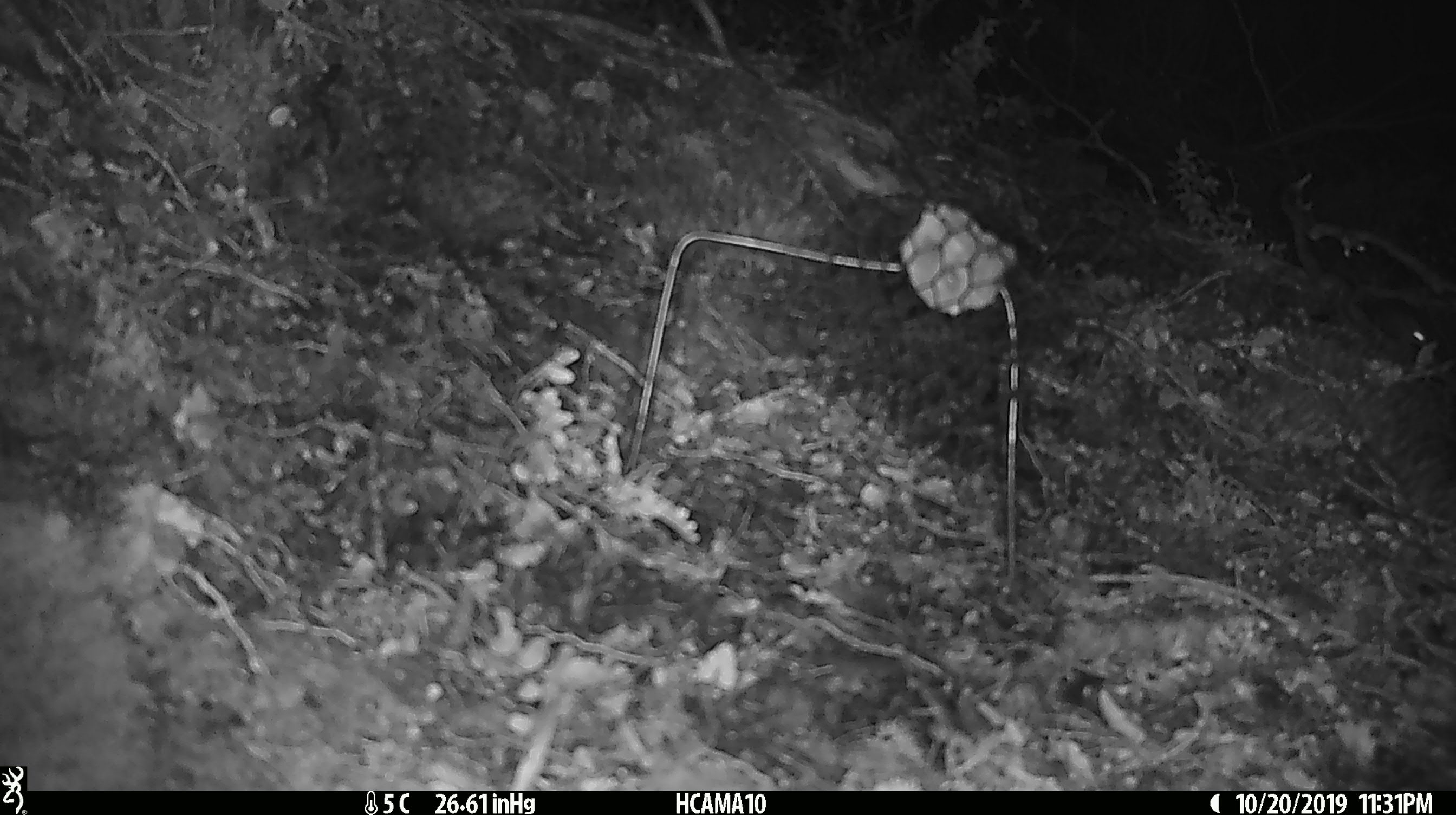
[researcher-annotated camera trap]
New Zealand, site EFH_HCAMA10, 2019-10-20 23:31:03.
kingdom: Animalia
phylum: Chordata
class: Mammalia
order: Rodentia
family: Muridae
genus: Mus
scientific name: Mus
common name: mouse